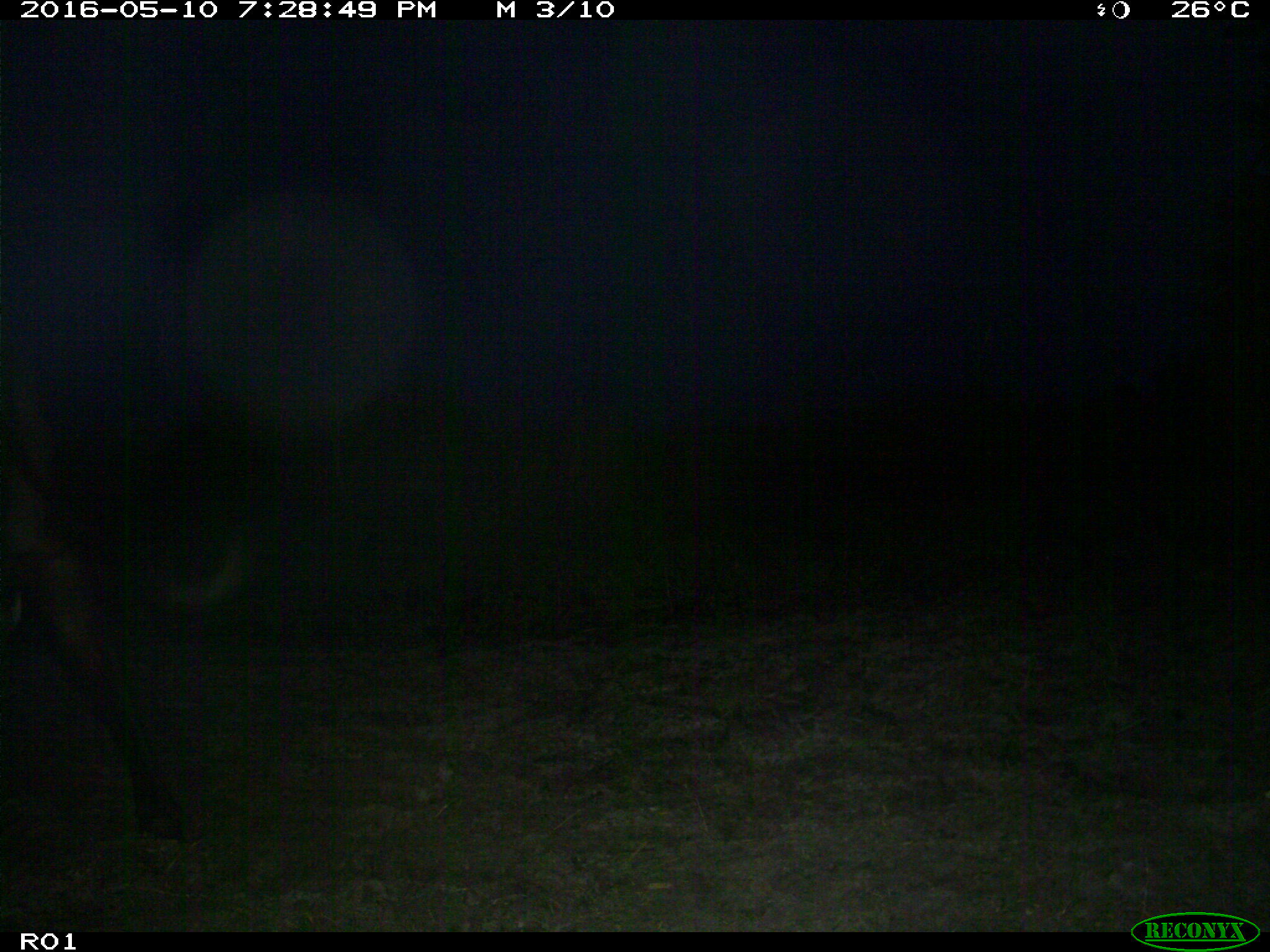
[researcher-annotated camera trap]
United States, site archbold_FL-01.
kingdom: Animalia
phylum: Chordata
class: Mammalia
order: Artiodactyla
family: Bovidae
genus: Bos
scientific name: Bos taurus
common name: domestic cow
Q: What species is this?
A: Bos taurus (domestic cow).